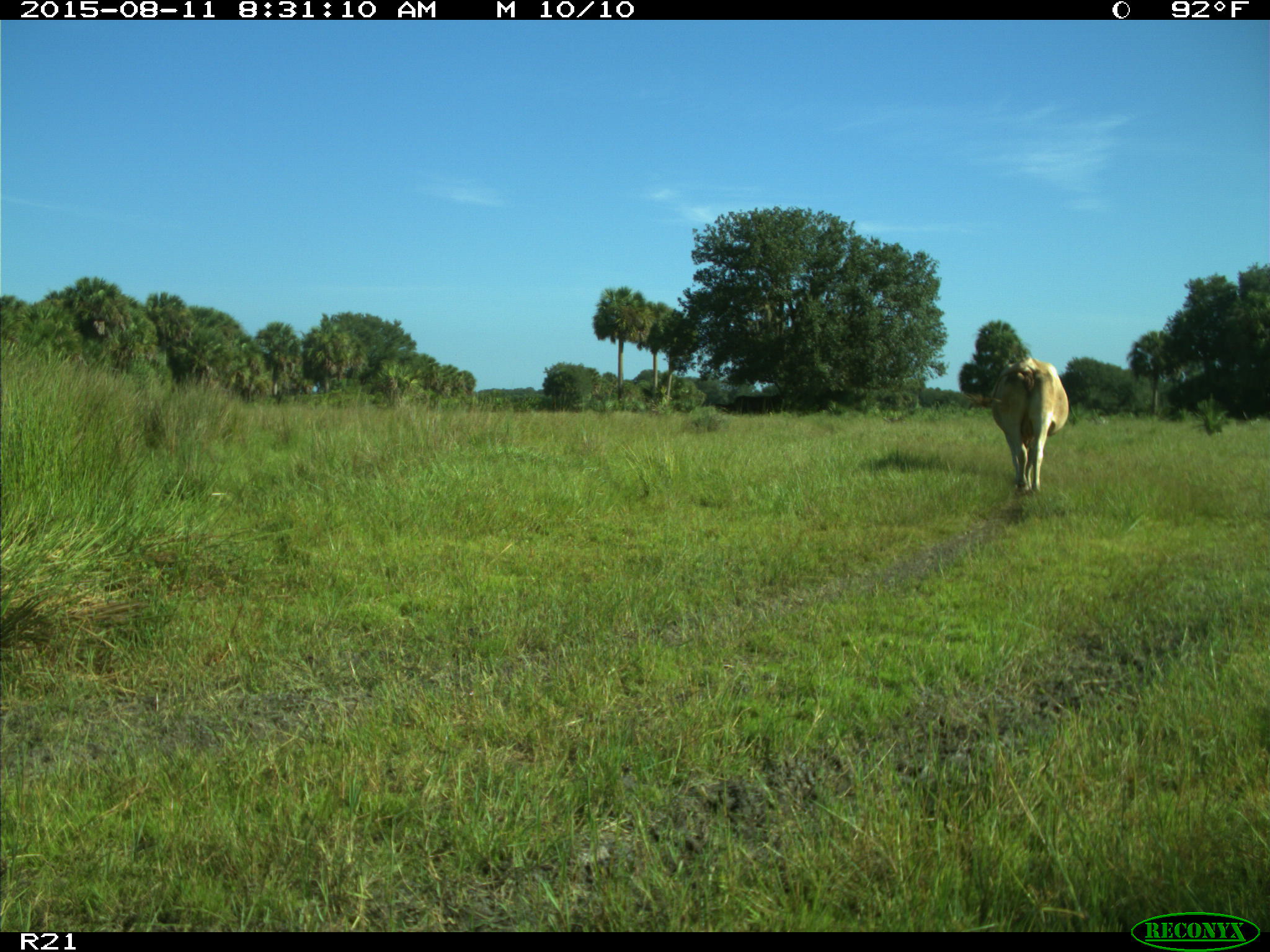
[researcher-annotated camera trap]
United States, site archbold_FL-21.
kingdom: Animalia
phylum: Chordata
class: Mammalia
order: Artiodactyla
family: Bovidae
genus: Bos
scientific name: Bos taurus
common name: domestic cow